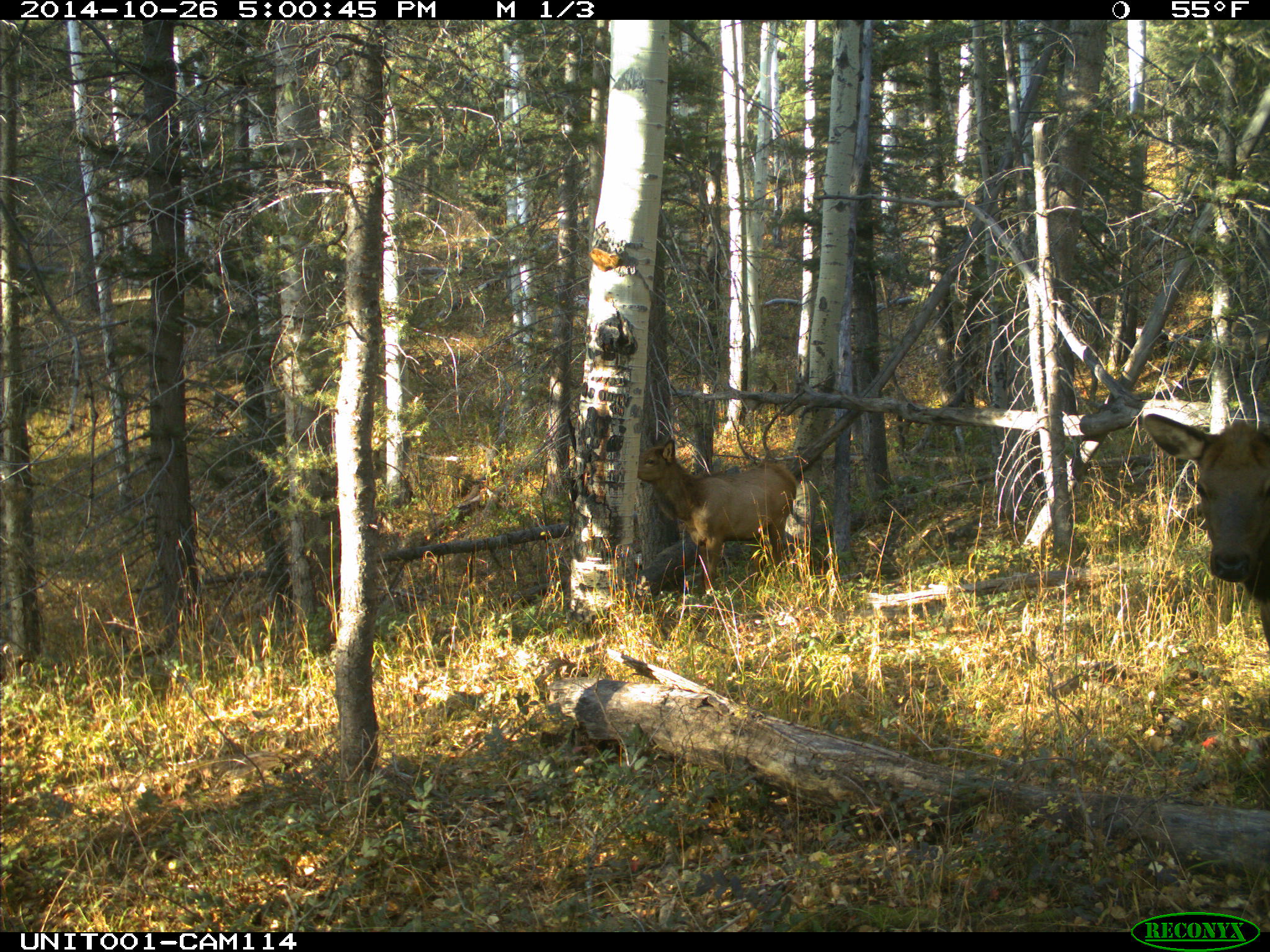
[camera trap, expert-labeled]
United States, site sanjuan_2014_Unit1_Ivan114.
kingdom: Animalia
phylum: Chordata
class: Mammalia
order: Artiodactyla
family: Cervidae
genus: Cervus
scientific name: Cervus elaphus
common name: red deer